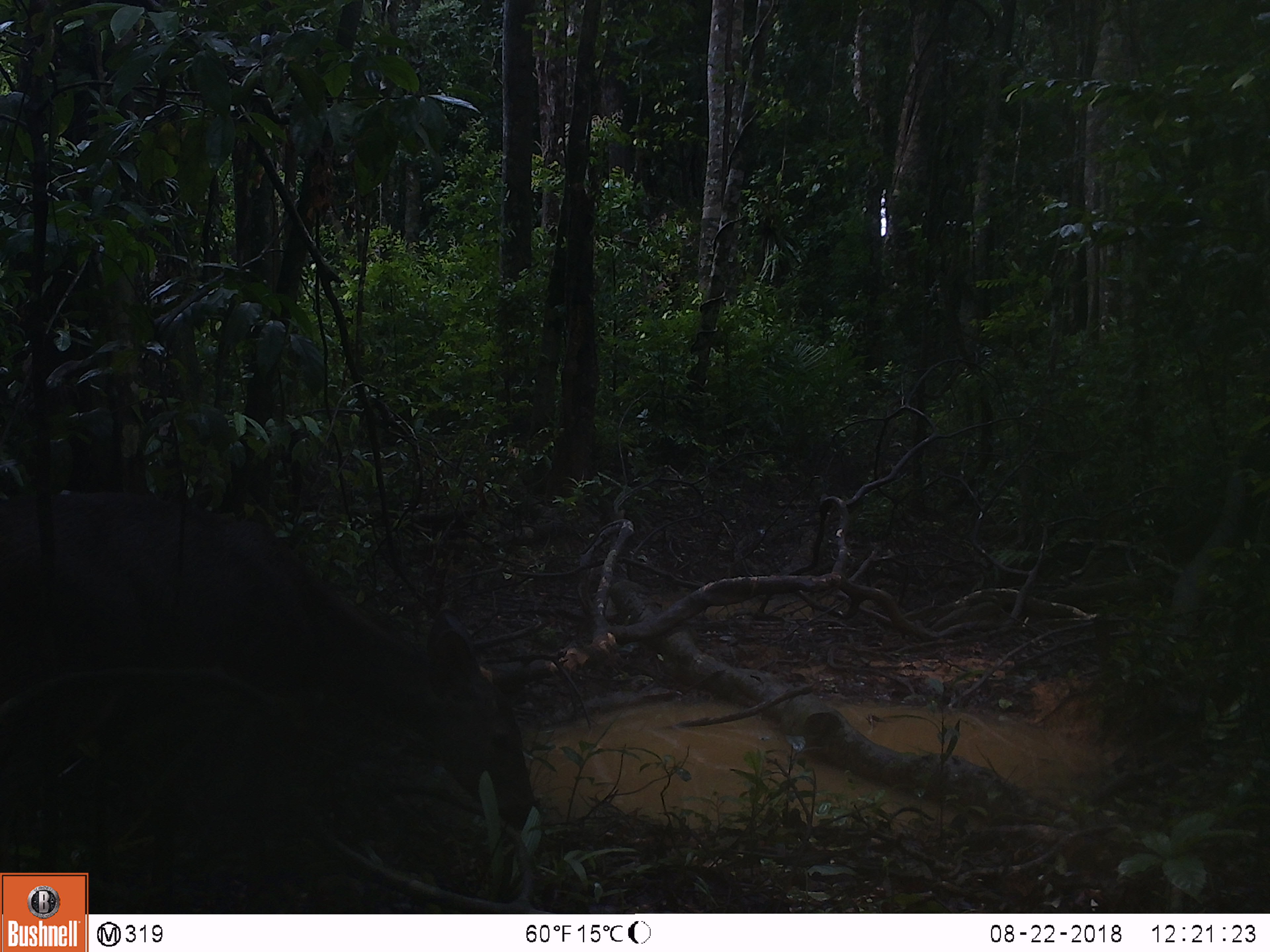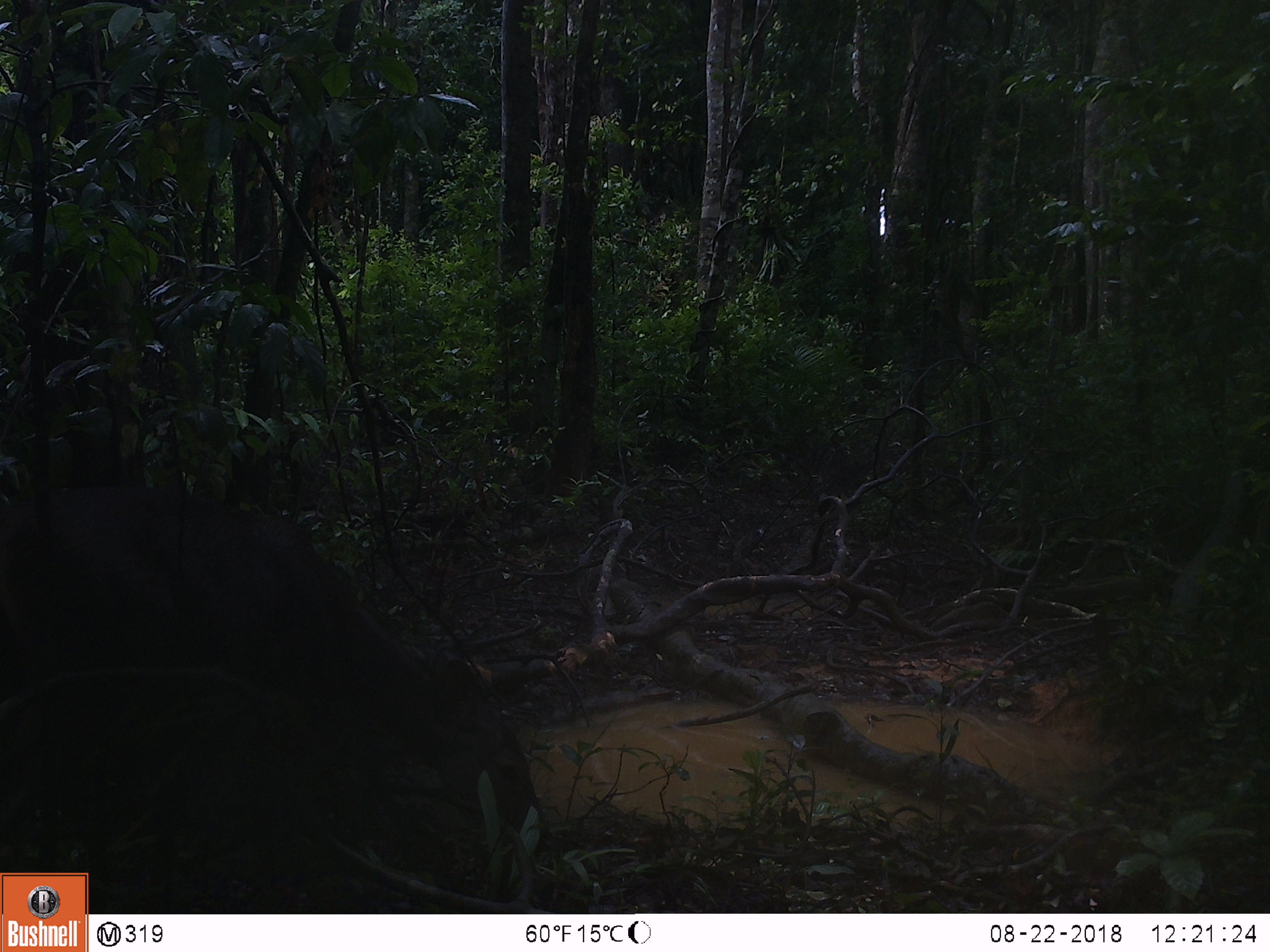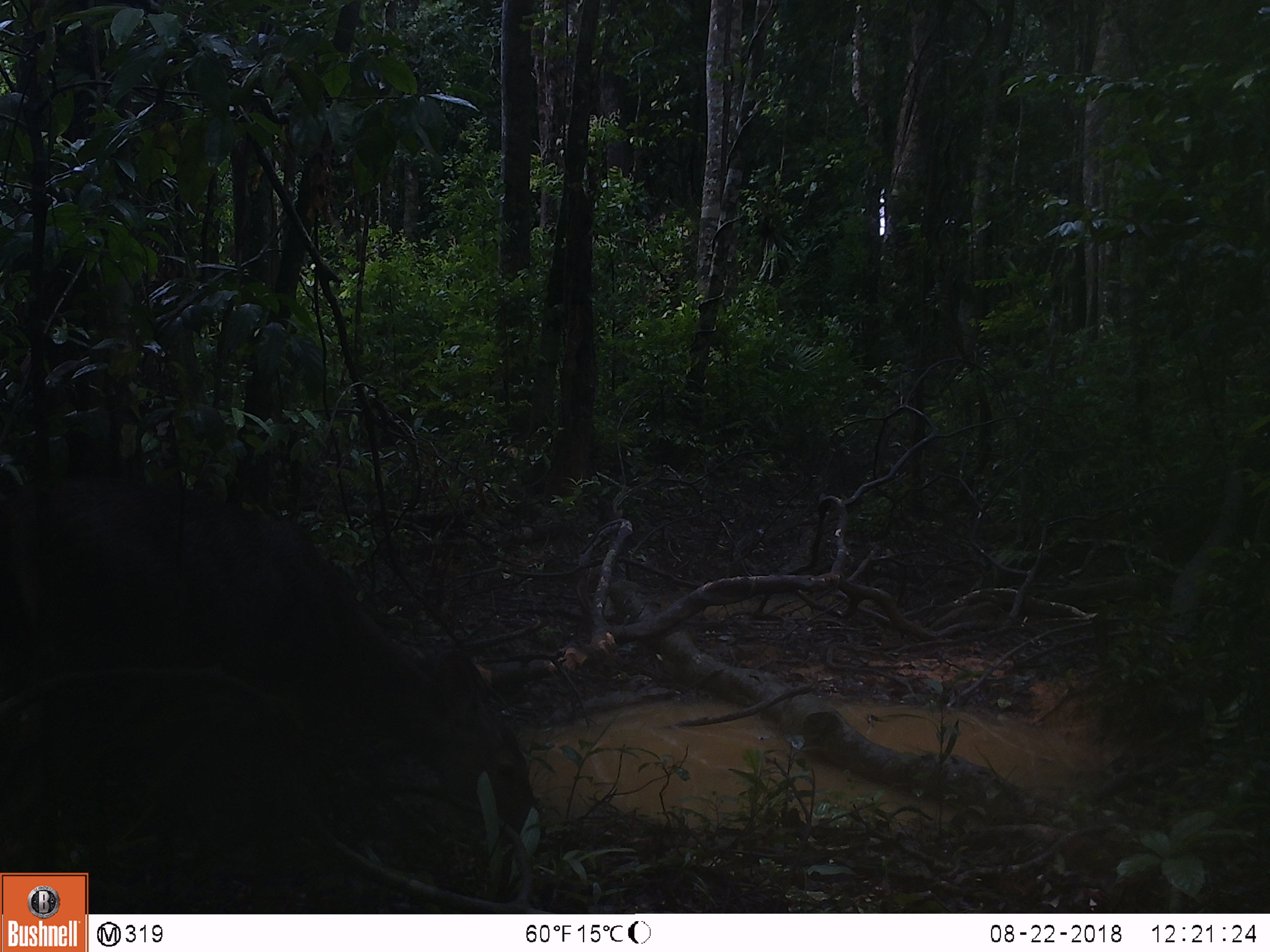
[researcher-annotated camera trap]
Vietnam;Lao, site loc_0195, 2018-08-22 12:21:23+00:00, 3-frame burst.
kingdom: Animalia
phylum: Chordata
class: Mammalia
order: Artiodactyla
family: Cervidae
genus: Rusa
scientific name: Rusa unicolor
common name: sambar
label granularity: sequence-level